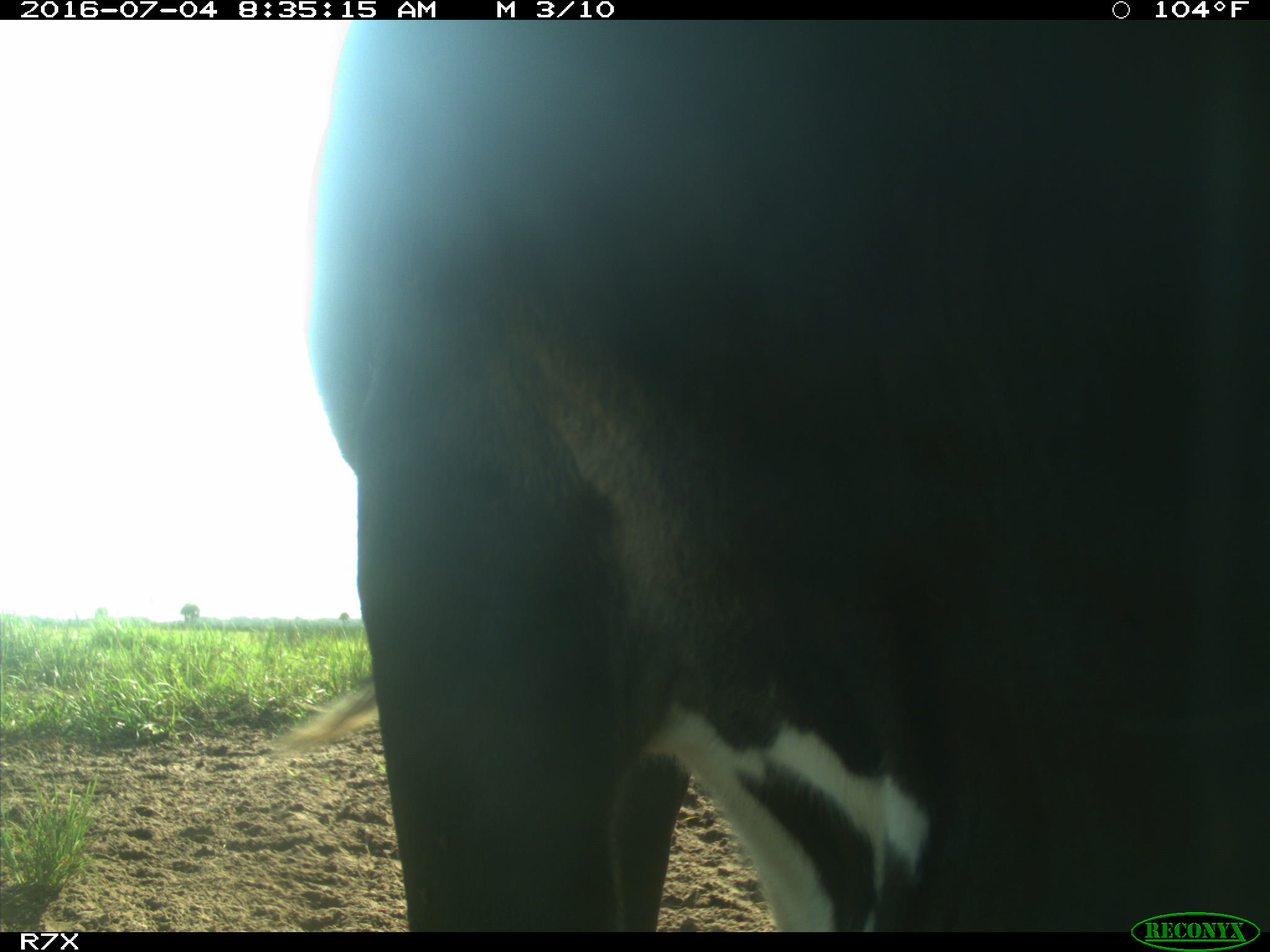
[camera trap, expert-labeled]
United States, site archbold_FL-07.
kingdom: Animalia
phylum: Chordata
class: Mammalia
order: Artiodactyla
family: Bovidae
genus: Bos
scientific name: Bos taurus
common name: domestic cow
Bos taurus (domestic cow).